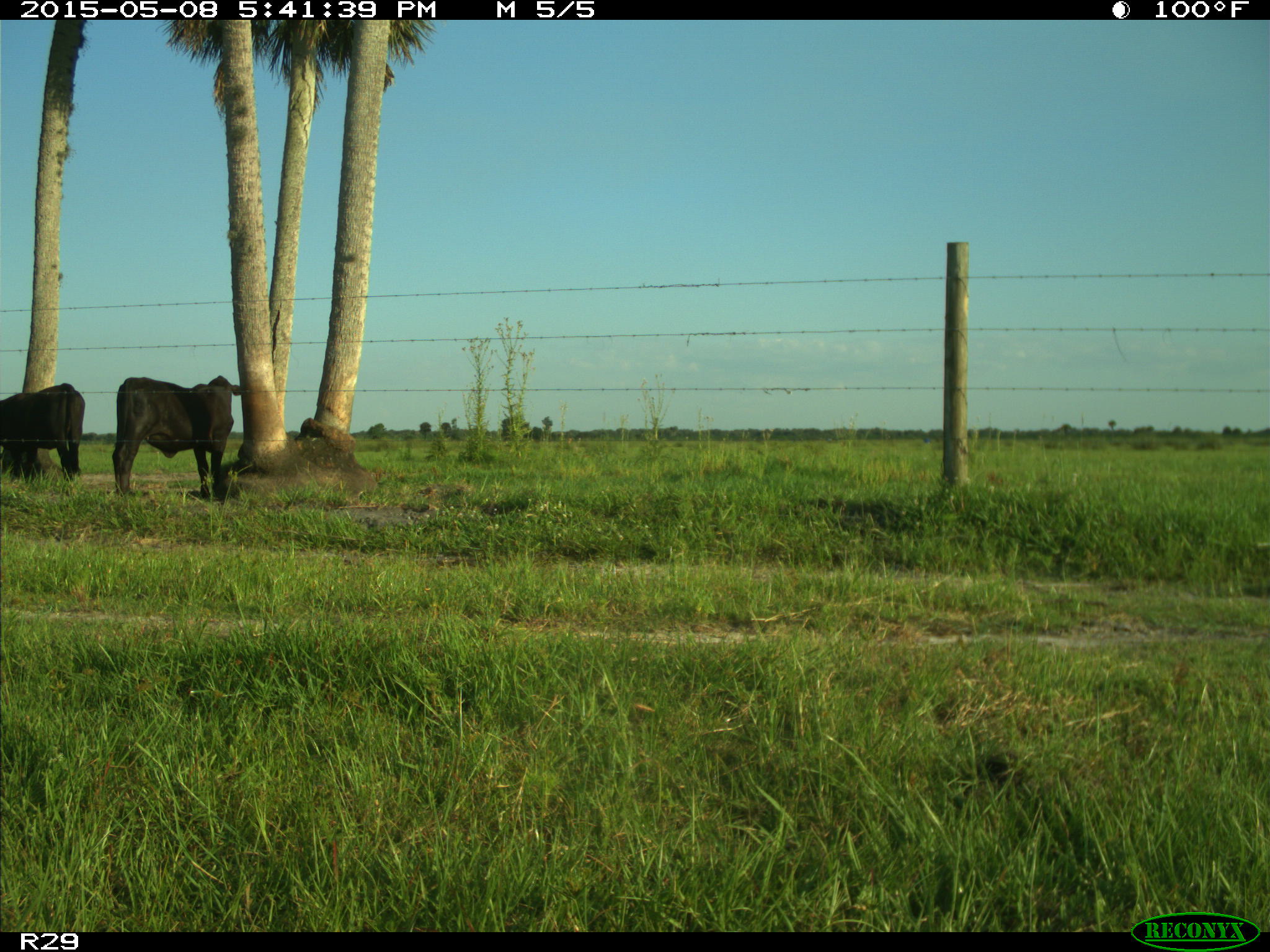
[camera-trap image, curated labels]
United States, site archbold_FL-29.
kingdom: Animalia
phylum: Chordata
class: Mammalia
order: Artiodactyla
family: Bovidae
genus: Bos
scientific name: Bos taurus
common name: domestic cow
Bos taurus (domestic cow).